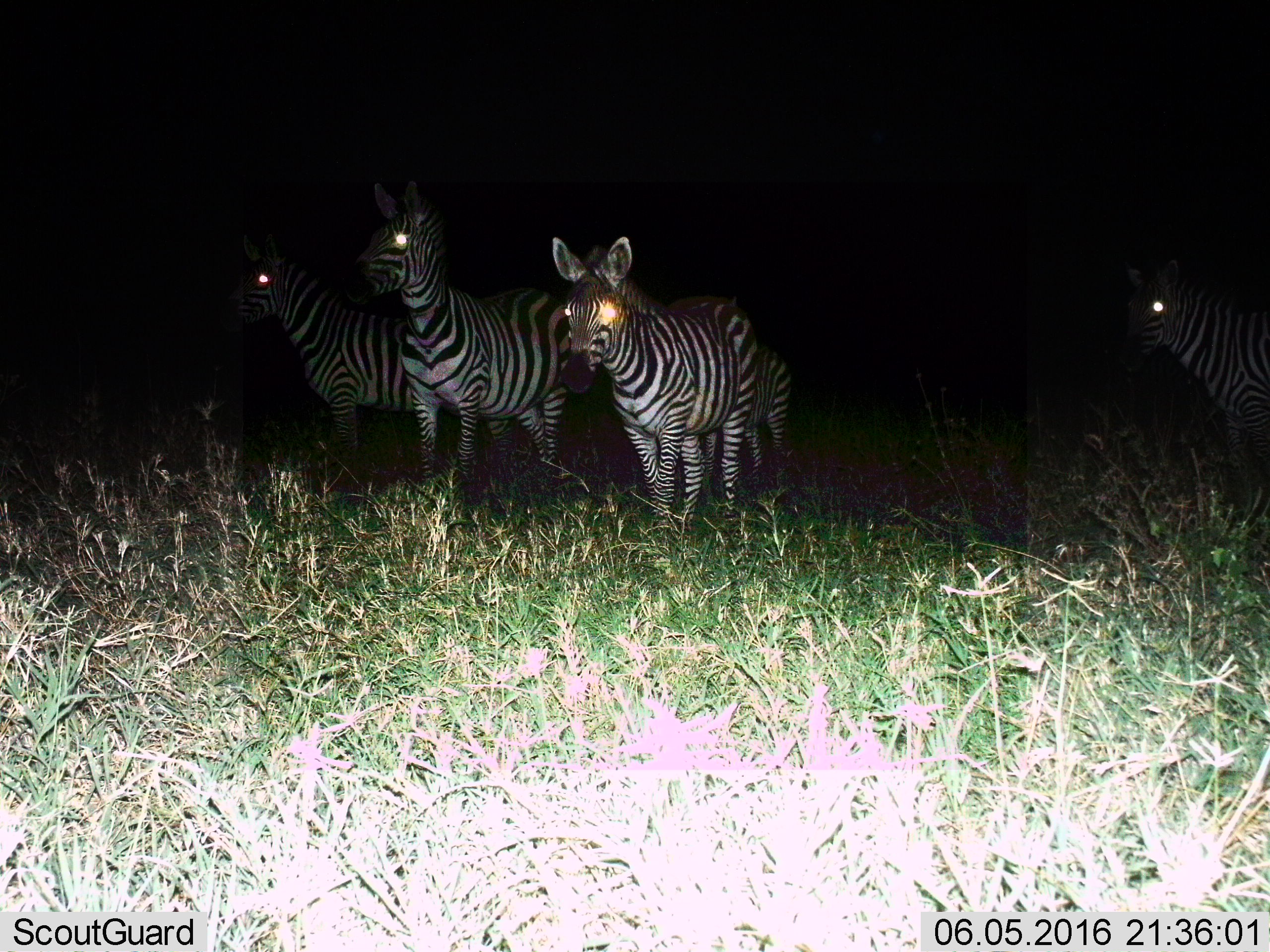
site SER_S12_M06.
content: unidentified animal